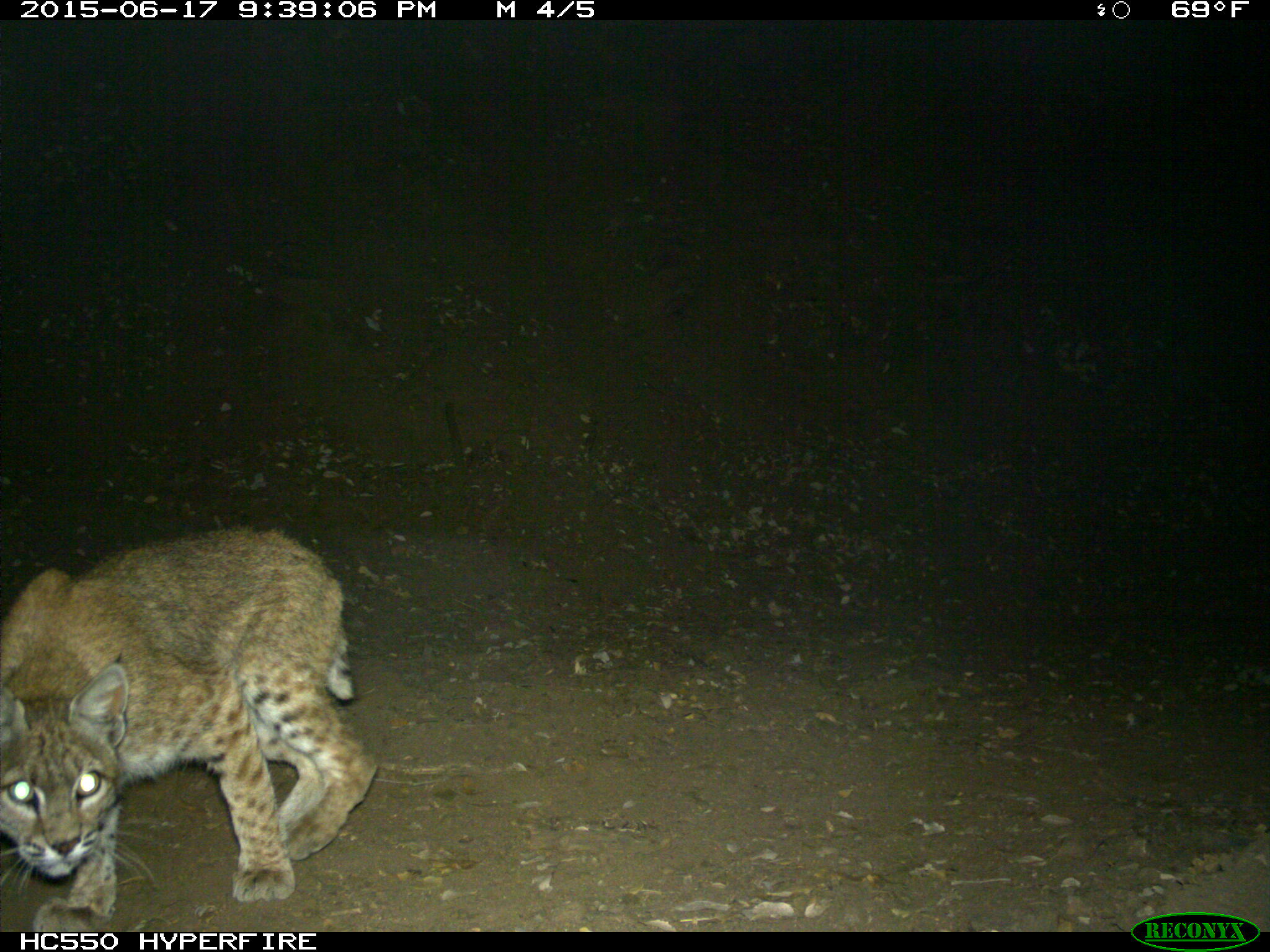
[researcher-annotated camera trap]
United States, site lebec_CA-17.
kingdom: Animalia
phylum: Chordata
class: Mammalia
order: Carnivora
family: Felidae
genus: Lynx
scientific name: Lynx rufus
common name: bobcat